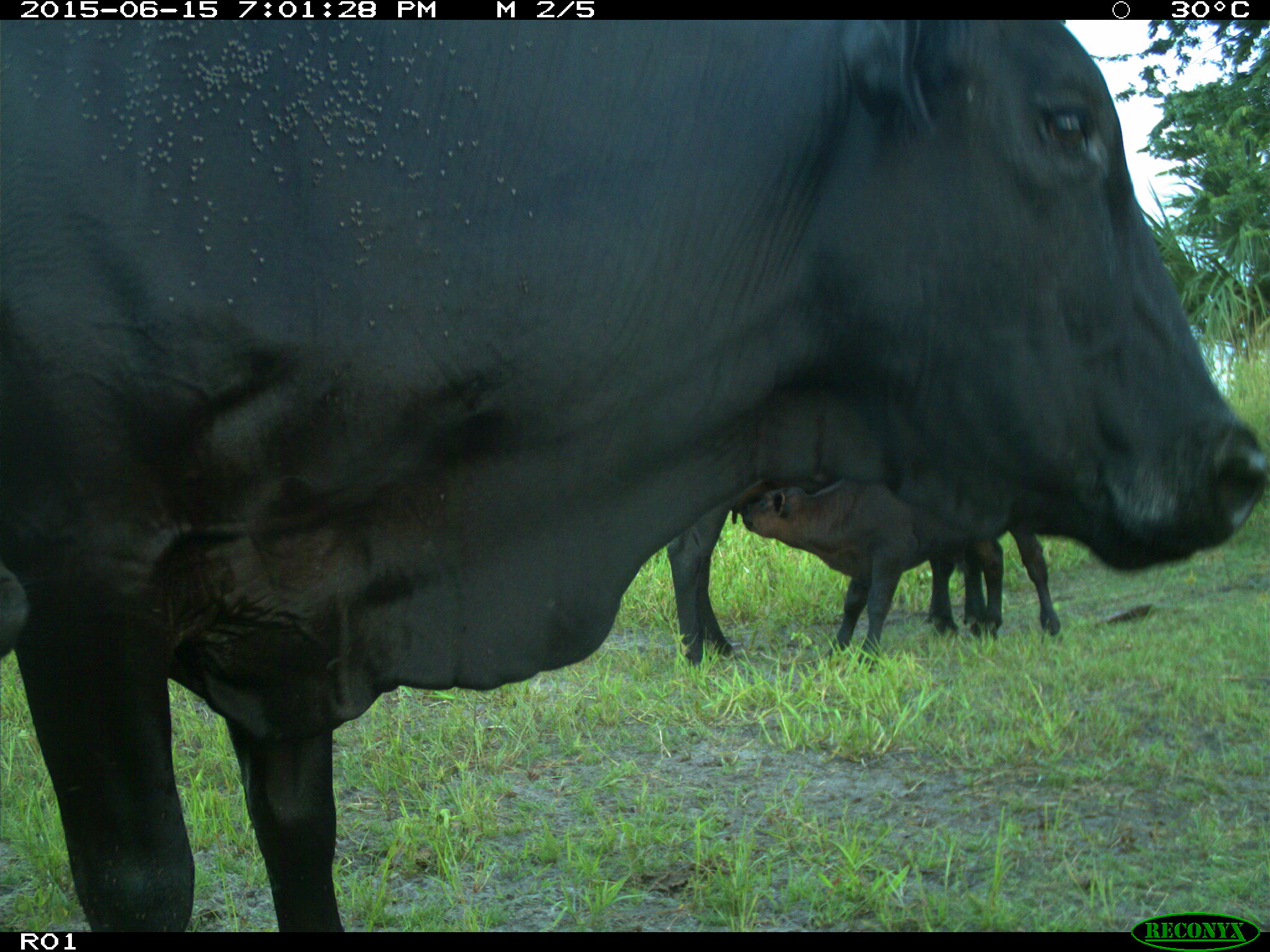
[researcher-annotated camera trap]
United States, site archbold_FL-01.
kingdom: Animalia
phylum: Chordata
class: Mammalia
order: Artiodactyla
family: Bovidae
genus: Bos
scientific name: Bos taurus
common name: domestic cow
Bos taurus (domestic cow).